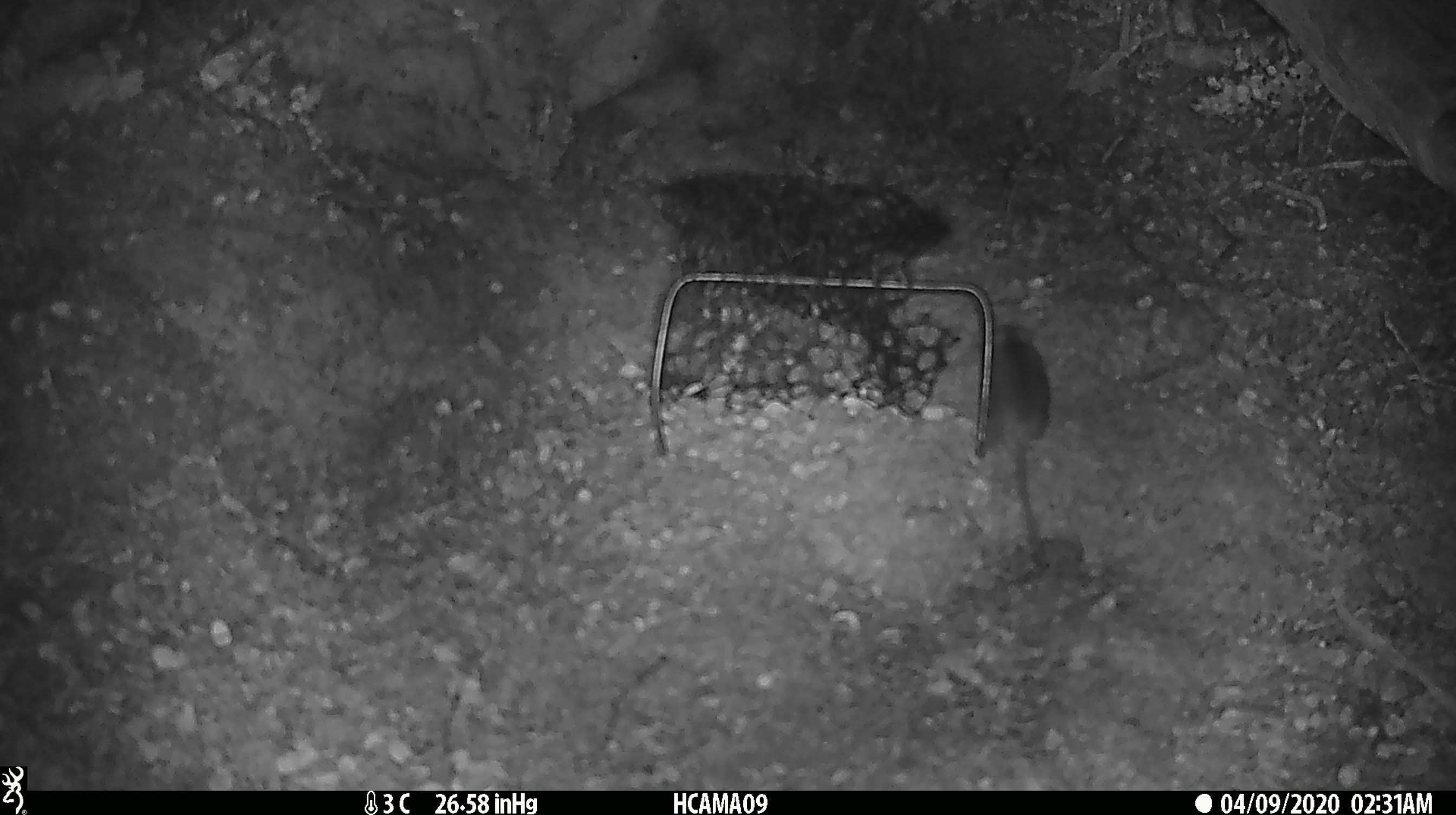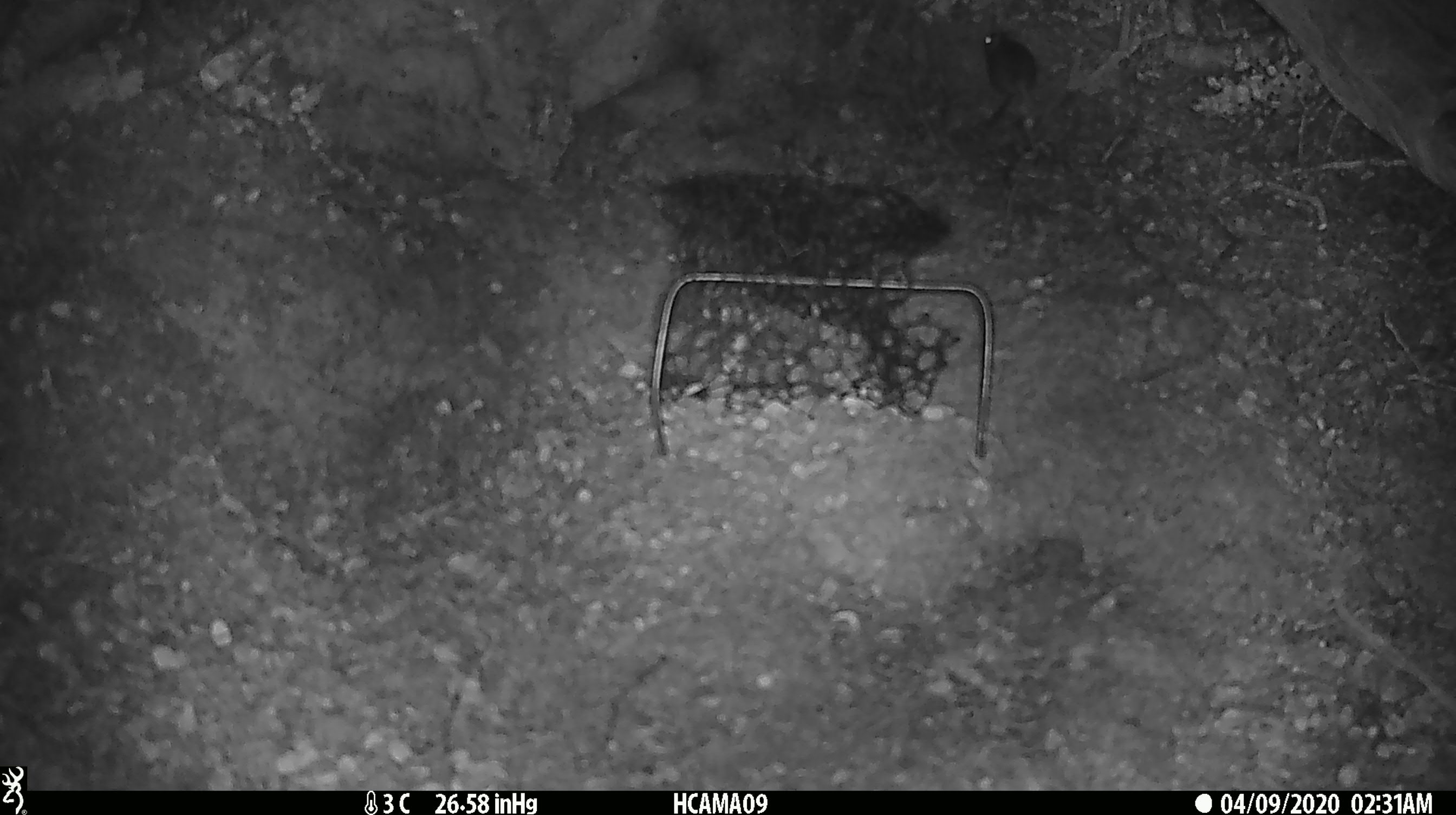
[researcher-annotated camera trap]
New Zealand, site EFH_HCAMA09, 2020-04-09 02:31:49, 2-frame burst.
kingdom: Animalia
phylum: Chordata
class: Mammalia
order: Rodentia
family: Muridae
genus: Mus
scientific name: Mus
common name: mouse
Mouse (Mus).